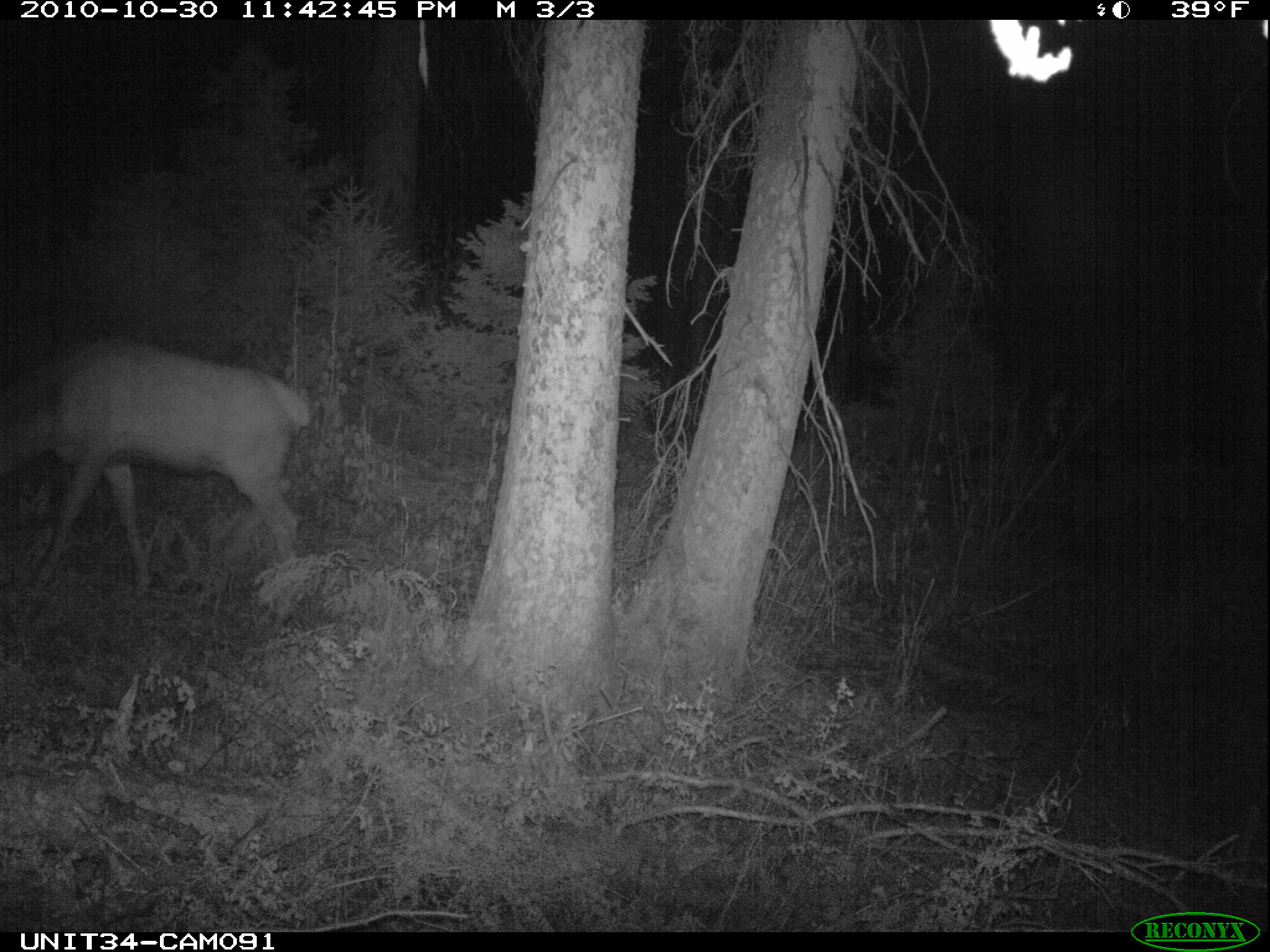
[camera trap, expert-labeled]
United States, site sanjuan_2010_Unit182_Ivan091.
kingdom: Animalia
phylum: Chordata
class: Mammalia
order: Artiodactyla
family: Cervidae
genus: Cervus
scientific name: Cervus elaphus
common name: red deer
Cervus elaphus (red deer).